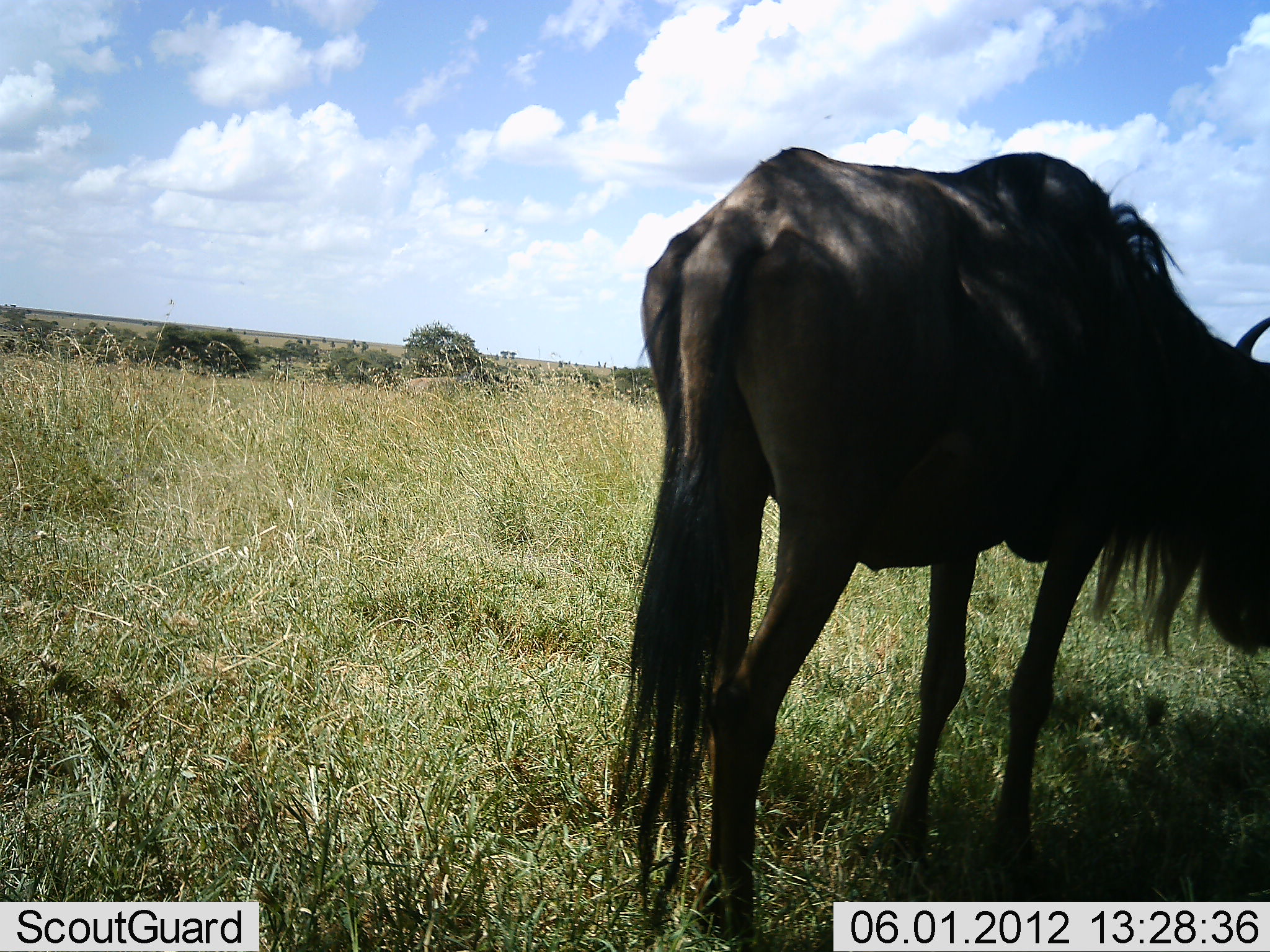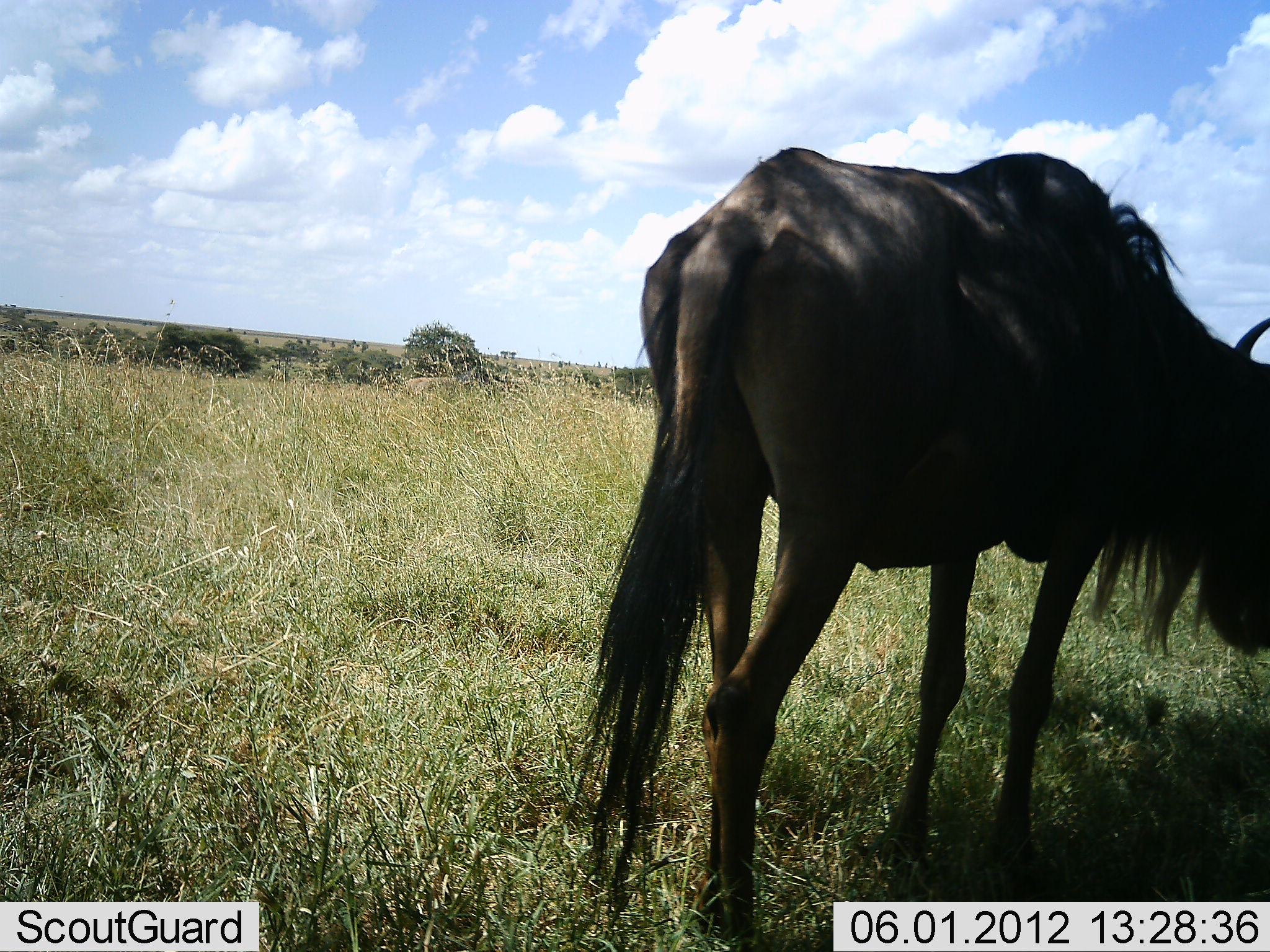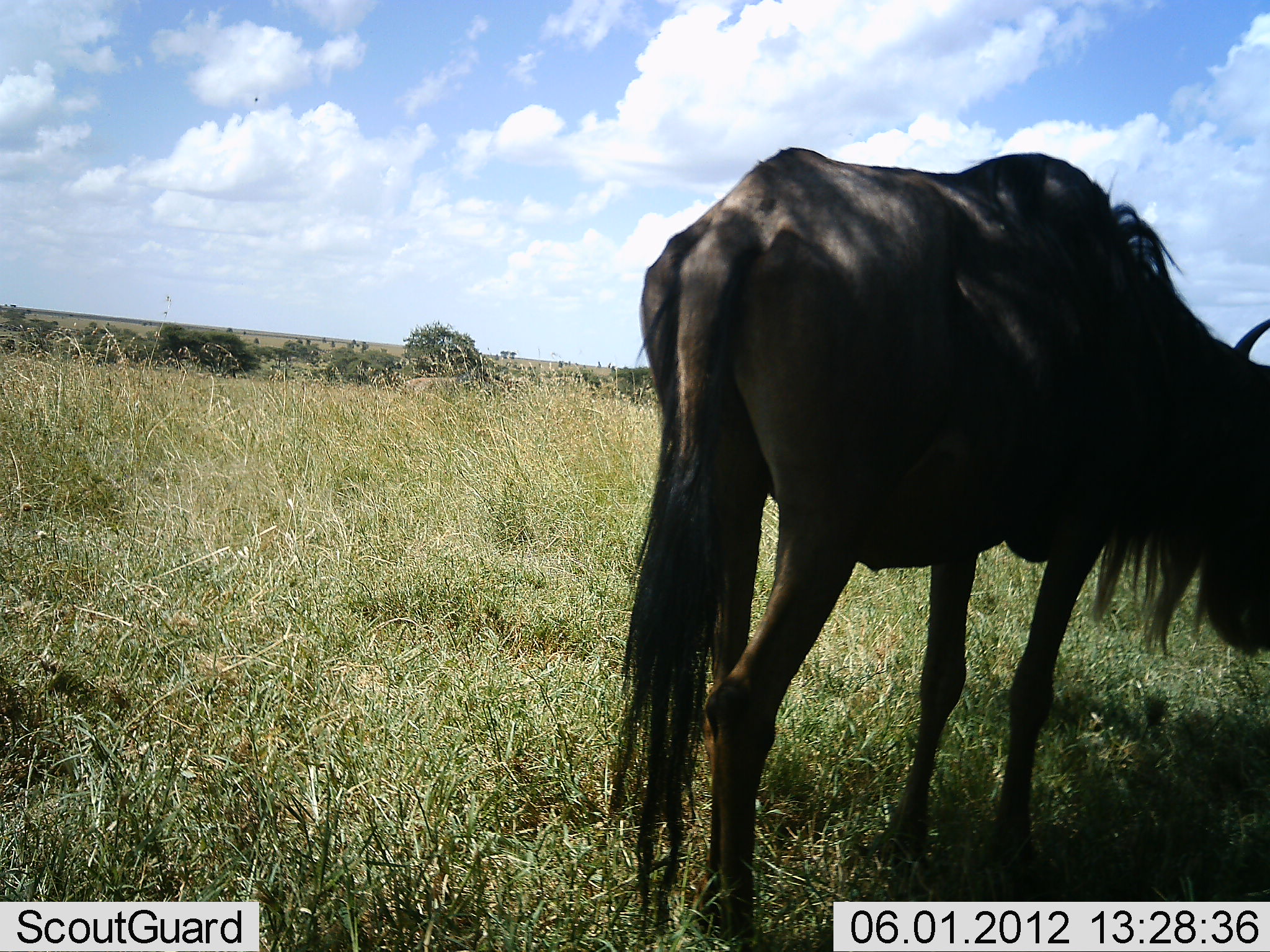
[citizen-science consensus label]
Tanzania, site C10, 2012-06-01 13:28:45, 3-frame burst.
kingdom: Animalia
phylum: Chordata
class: Mammalia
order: Artiodactyla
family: Bovidae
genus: Connochaetes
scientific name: Connochaetes taurinus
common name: blue wildebeest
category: wildebeest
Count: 1.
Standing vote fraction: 90%.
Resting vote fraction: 0%.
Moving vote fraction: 0%.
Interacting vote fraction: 0%.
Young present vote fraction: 0%.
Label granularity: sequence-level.